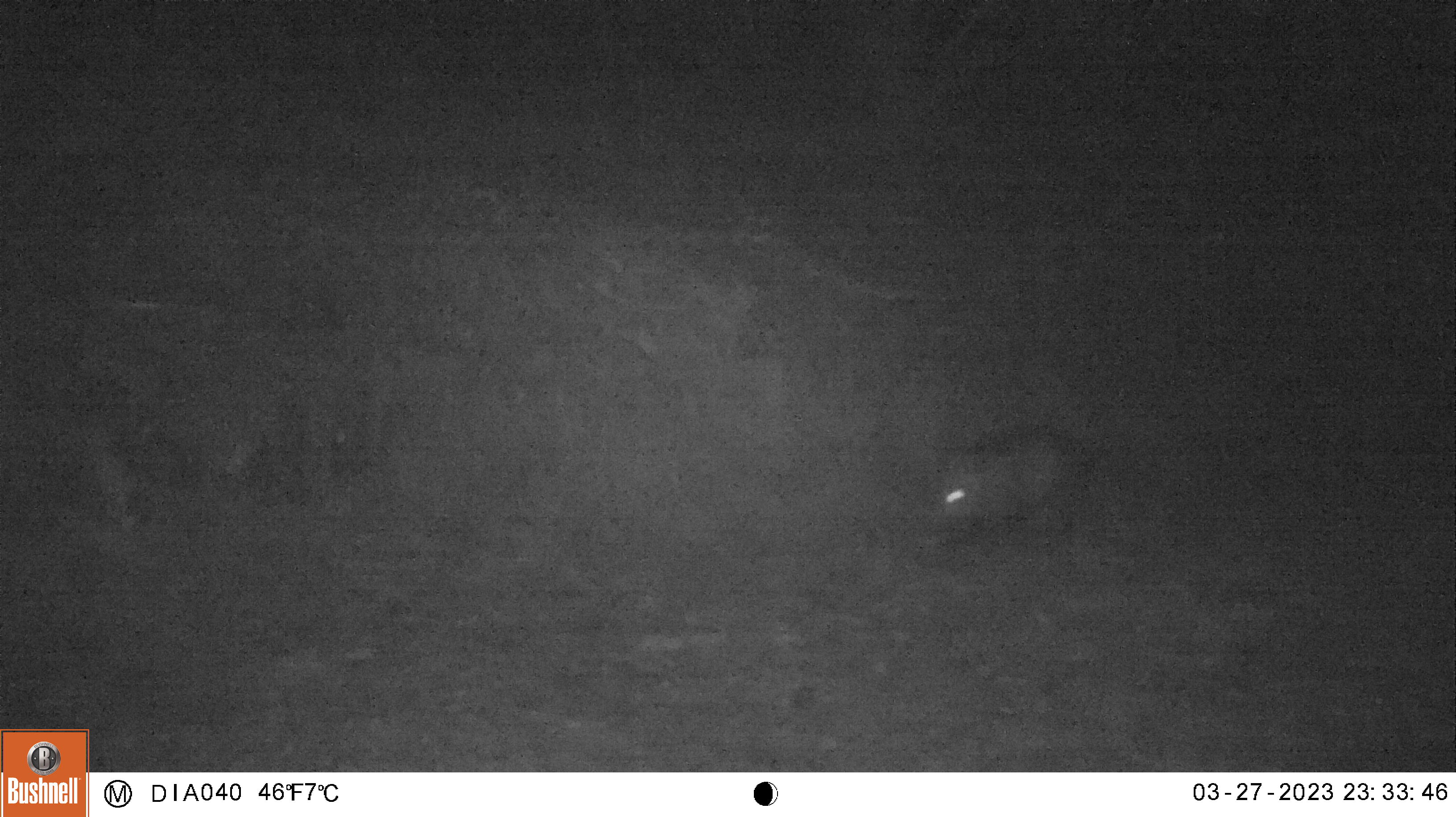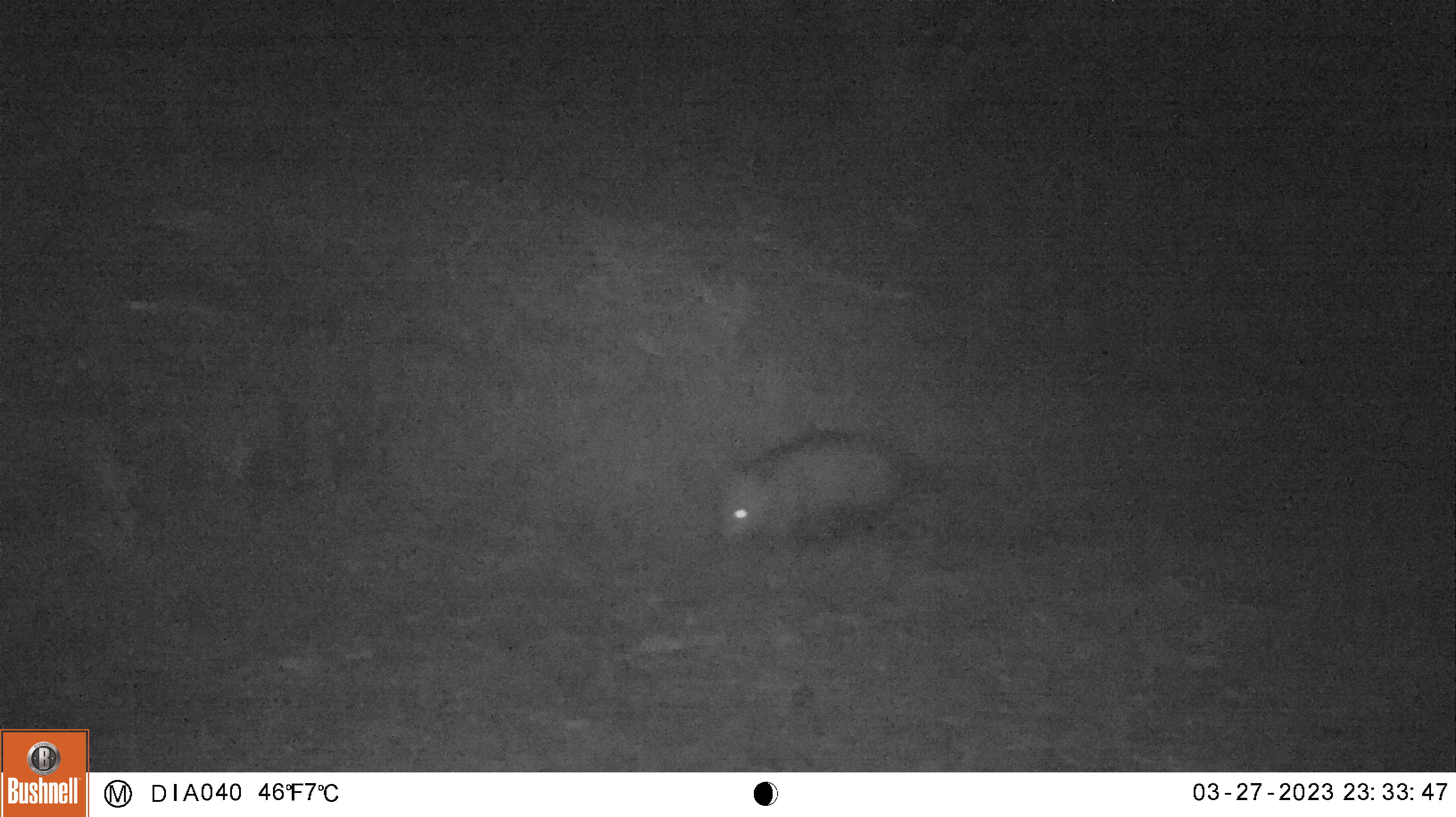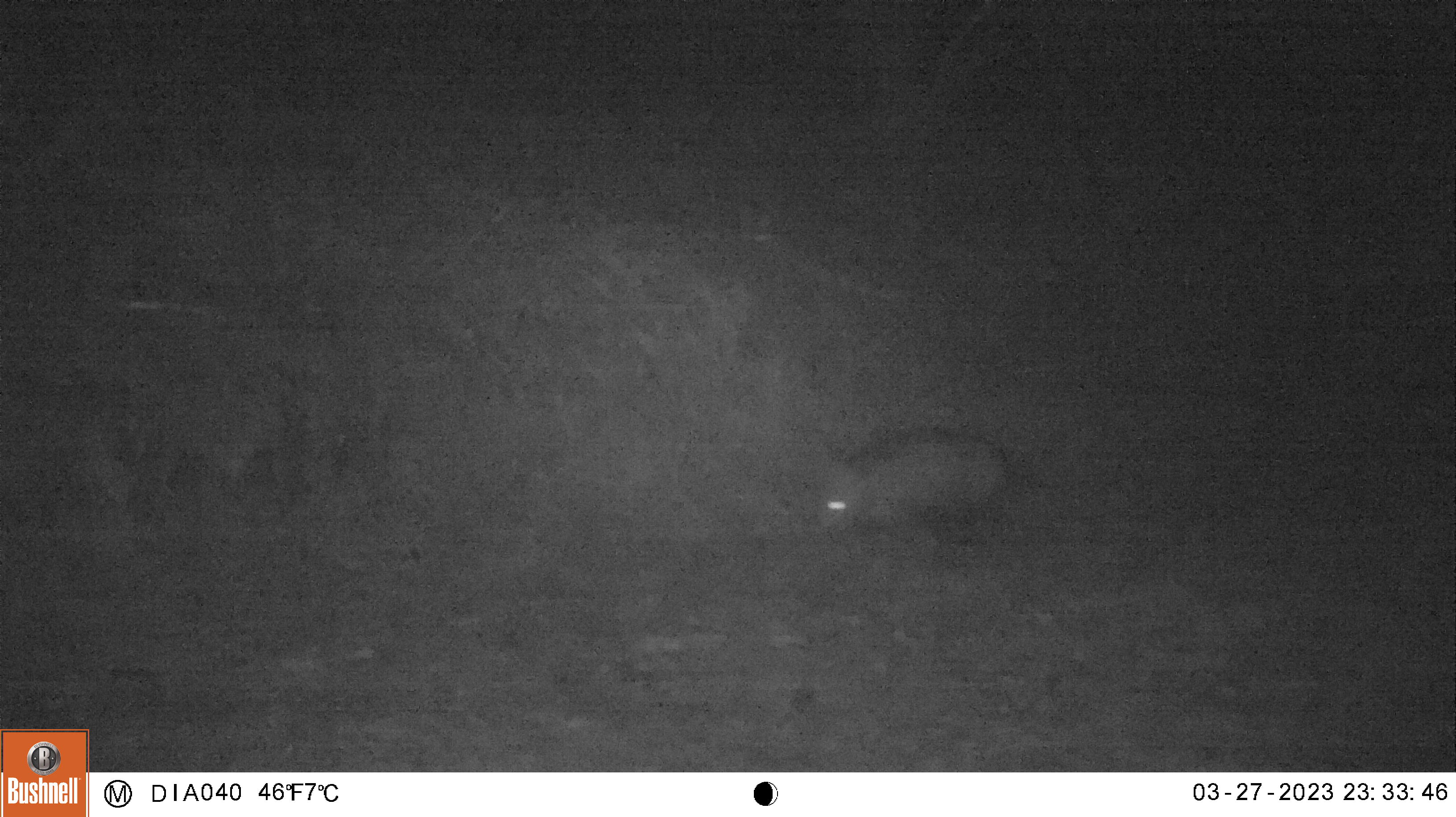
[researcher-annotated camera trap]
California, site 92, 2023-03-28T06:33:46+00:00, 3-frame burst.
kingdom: Animalia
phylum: Chordata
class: Mammalia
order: Didelphimorphia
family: Didelphidae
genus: Didelphis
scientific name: Didelphis virginiana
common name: virginia opossum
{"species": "virginia opossum (Didelphis virginiana)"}